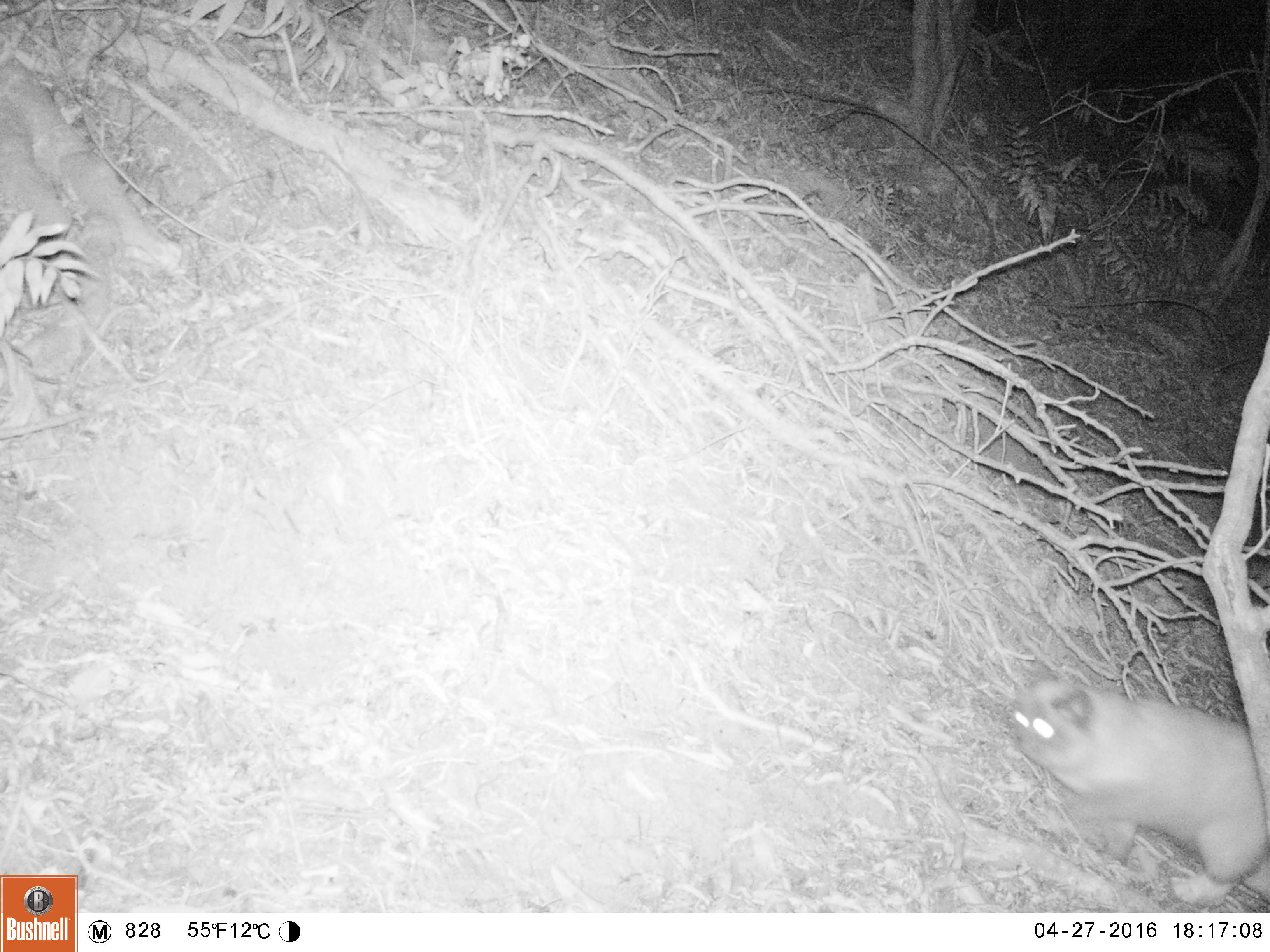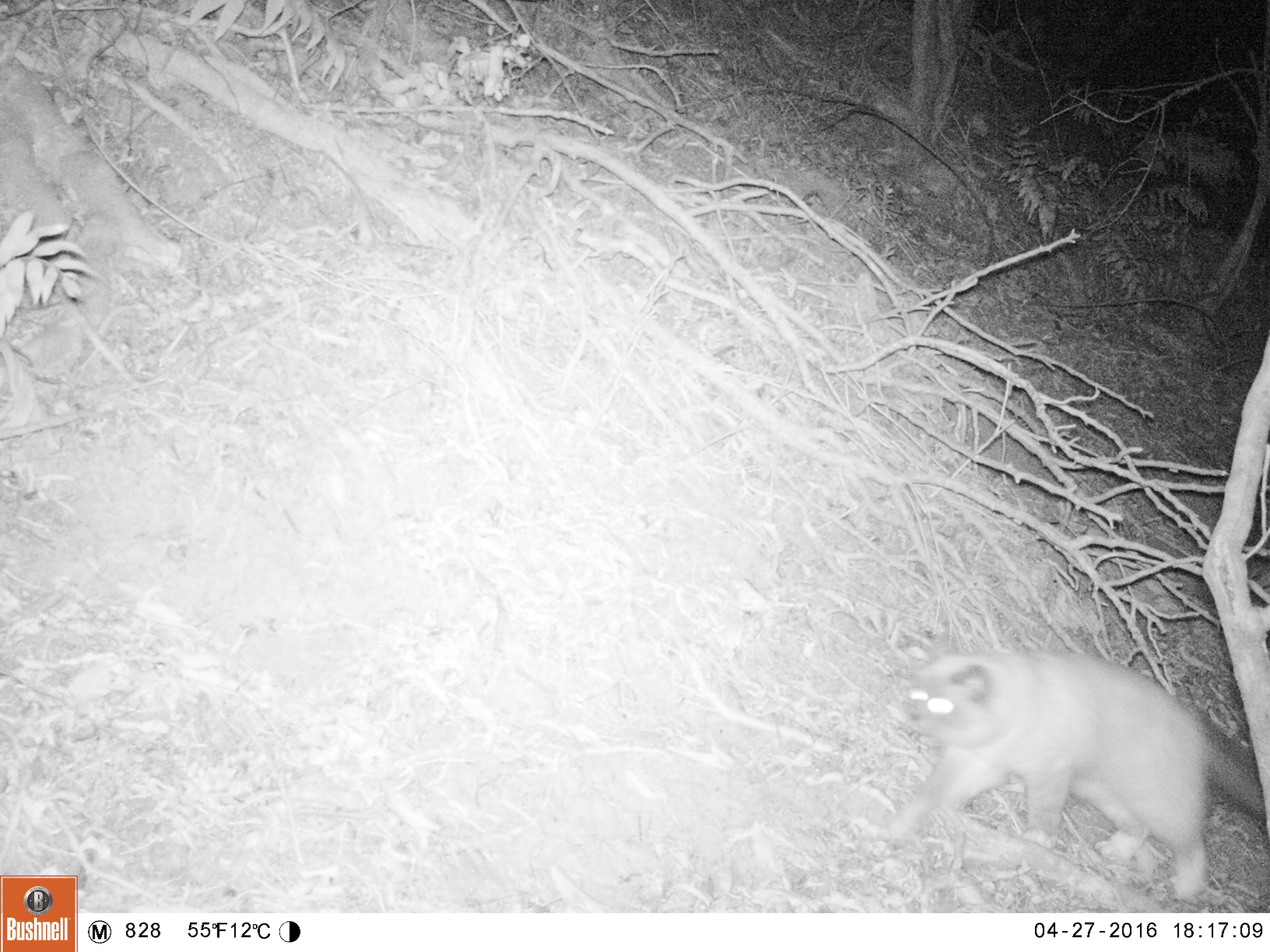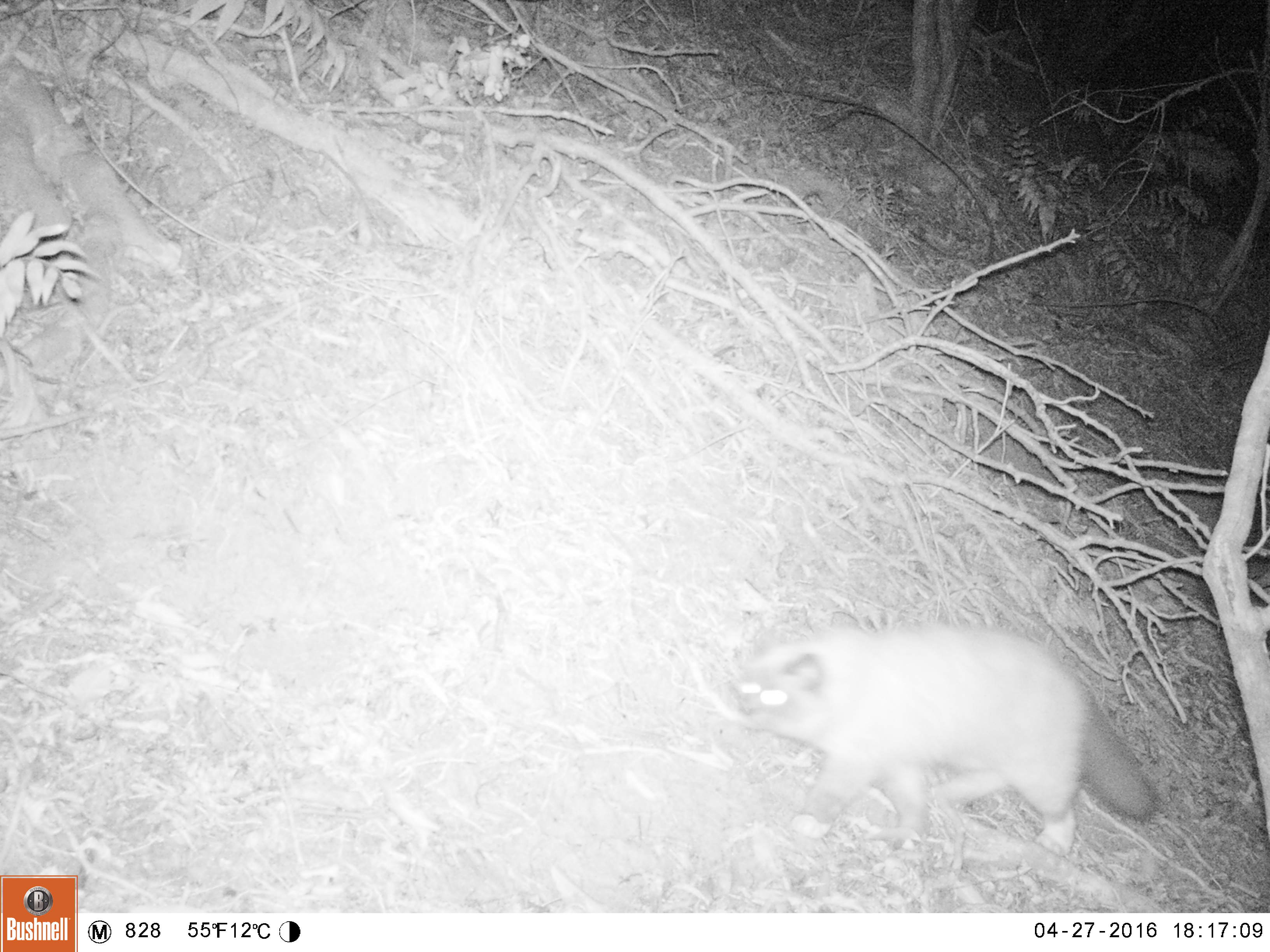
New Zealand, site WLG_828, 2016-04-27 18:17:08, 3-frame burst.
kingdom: Animalia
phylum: Chordata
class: Mammalia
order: Carnivora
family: Felidae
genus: Felis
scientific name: Felis catus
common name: domestic cat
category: cat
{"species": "cat (domestic cat) (Felis catus)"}